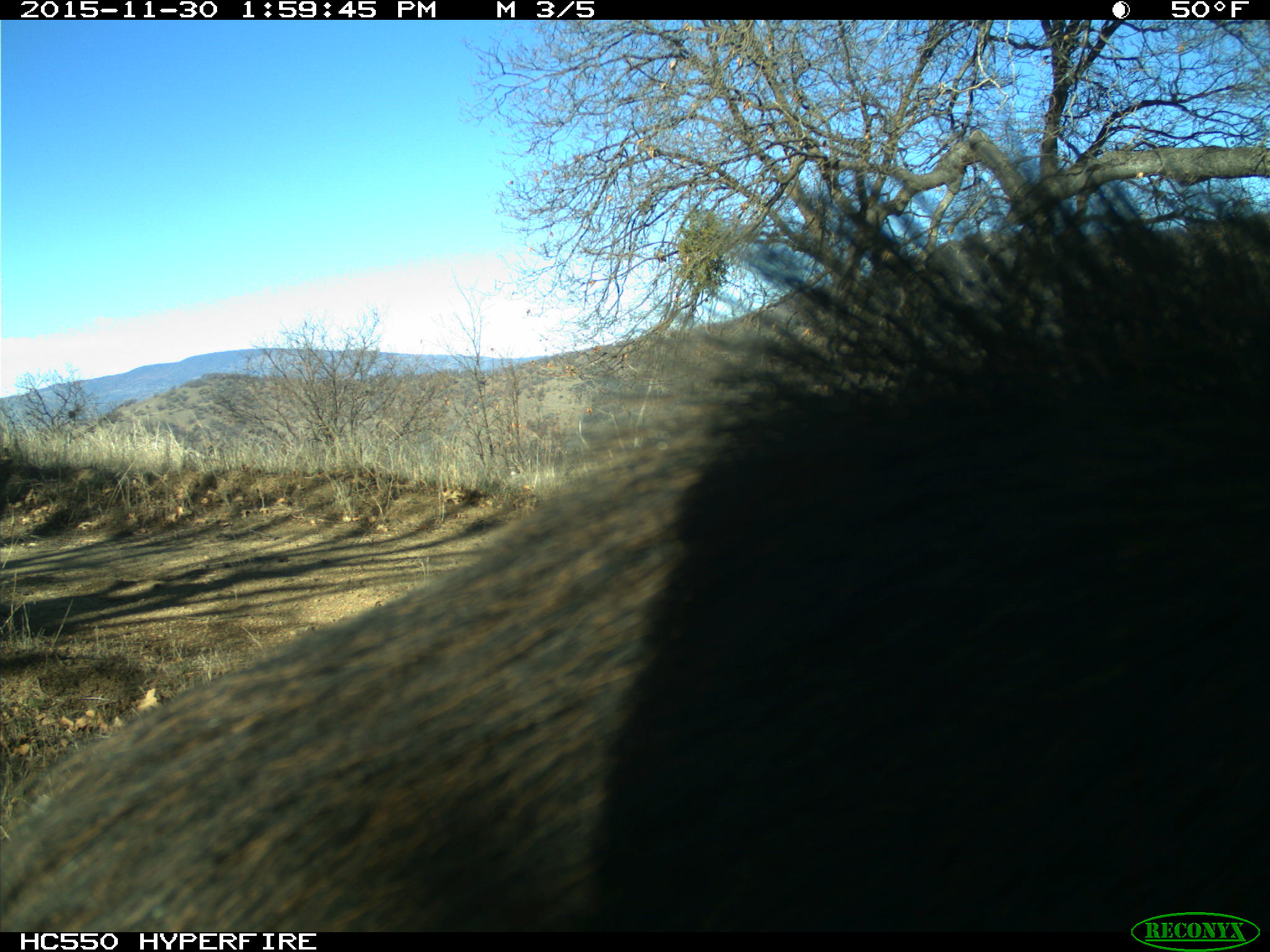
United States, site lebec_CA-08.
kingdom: Animalia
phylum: Chordata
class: Mammalia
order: Artiodactyla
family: Suidae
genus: Sus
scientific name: Sus scrofa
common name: wild boar